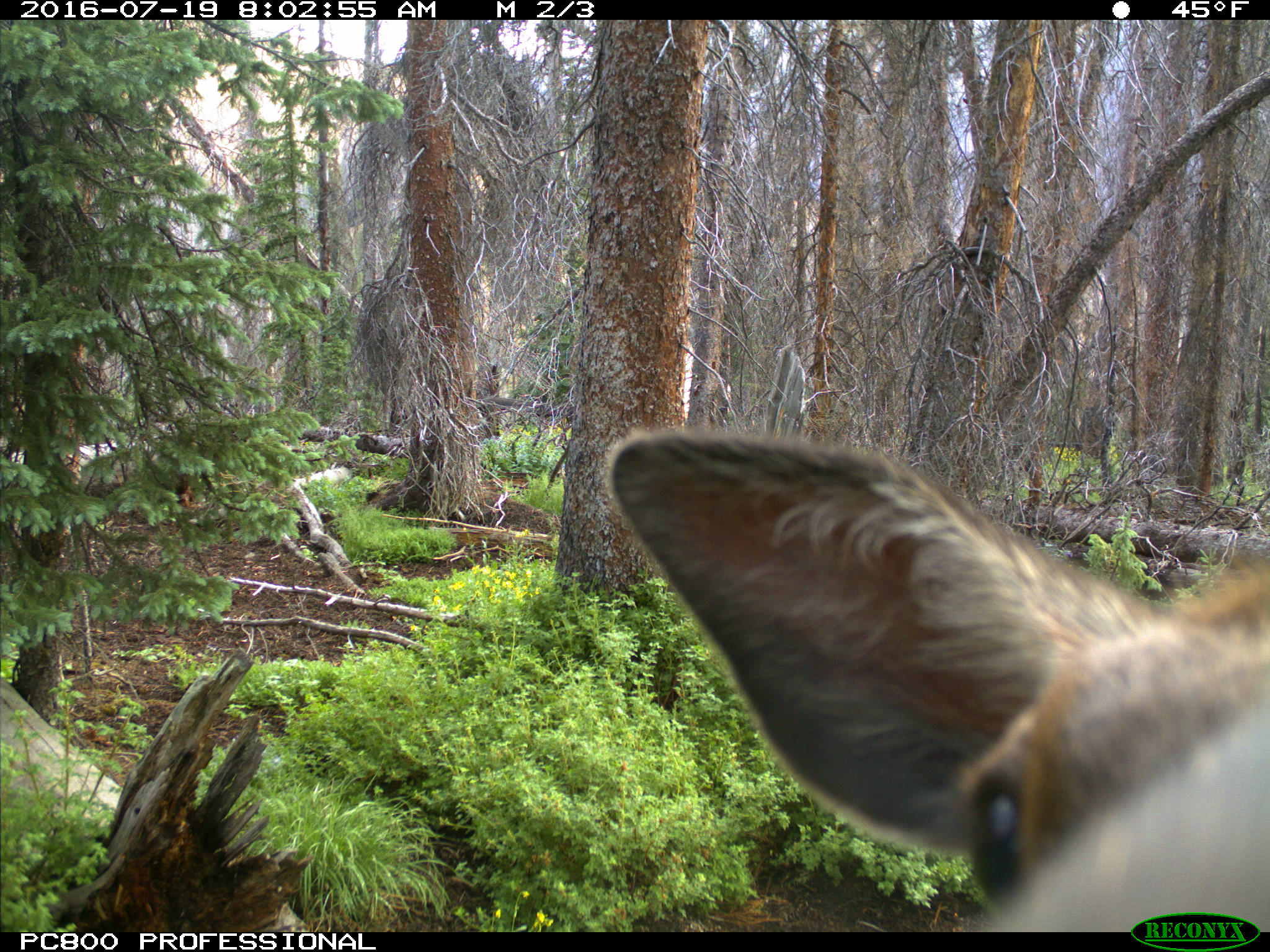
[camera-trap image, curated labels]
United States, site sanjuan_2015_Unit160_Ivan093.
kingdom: Animalia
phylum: Chordata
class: Mammalia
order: Artiodactyla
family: Cervidae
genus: Cervus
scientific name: Cervus elaphus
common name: red deer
Cervus elaphus (red deer).